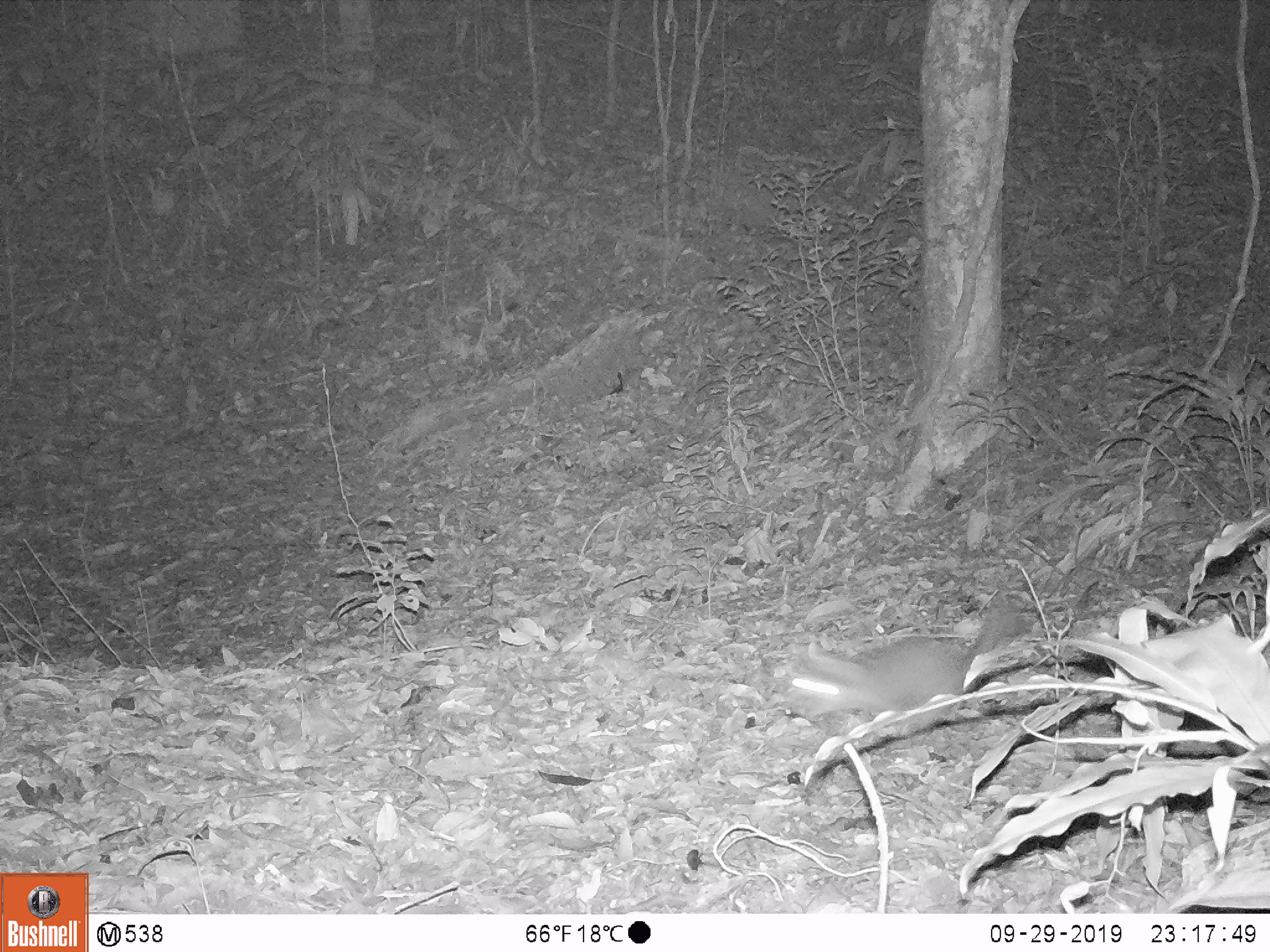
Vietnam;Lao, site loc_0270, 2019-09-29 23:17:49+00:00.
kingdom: Animalia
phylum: Chordata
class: Mammalia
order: Carnivora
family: Mustelidae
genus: Melogale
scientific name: Melogale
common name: ferret badger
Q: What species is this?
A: Ferret badger (Melogale).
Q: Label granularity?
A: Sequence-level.